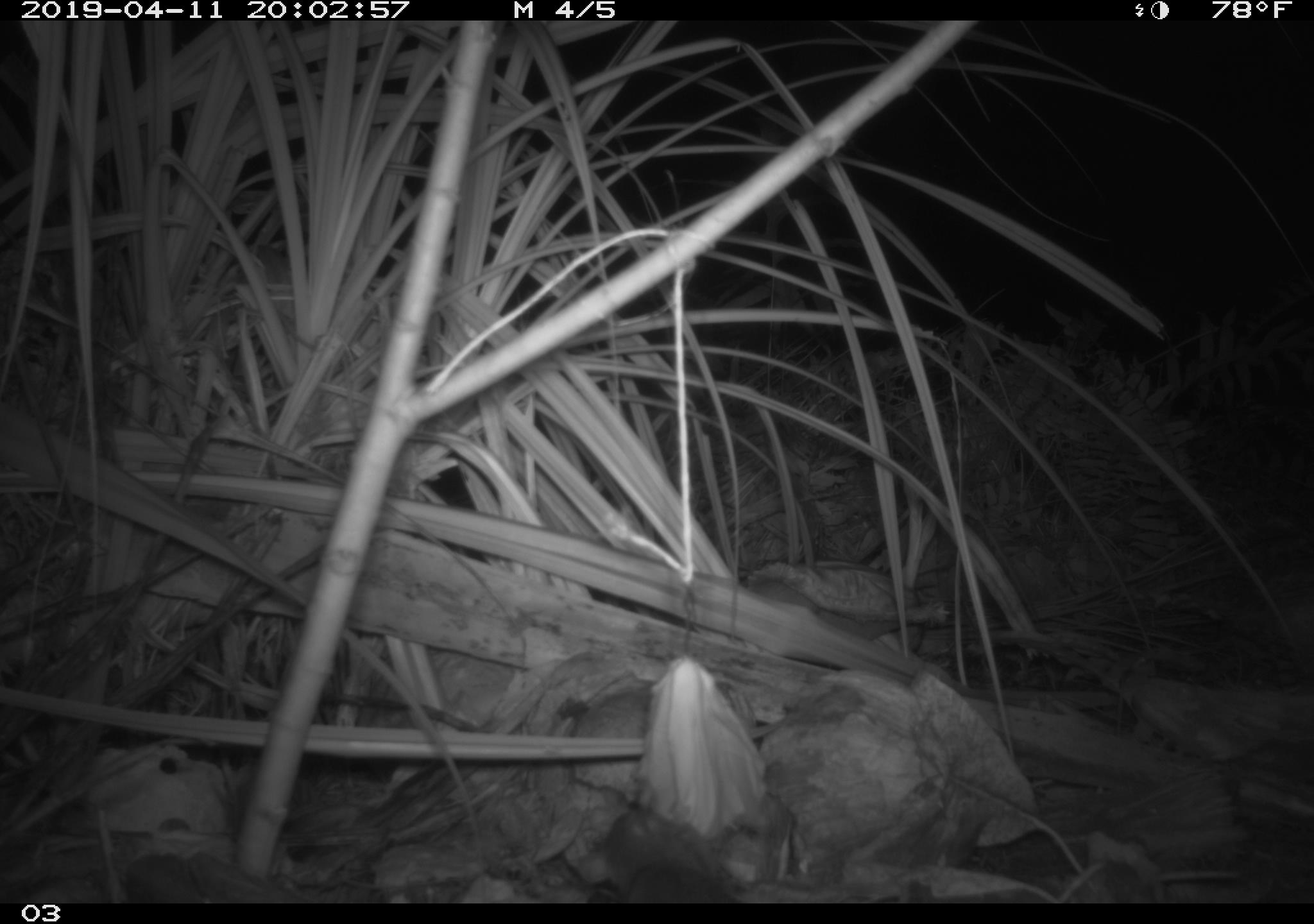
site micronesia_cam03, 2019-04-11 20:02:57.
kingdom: Animalia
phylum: Chordata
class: Mammalia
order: Rodentia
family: Muridae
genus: Rattus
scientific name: Rattus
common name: rat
Rat (Rattus).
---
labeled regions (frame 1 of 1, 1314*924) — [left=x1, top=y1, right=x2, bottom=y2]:
rat: [left=566, top=798, right=749, bottom=900]